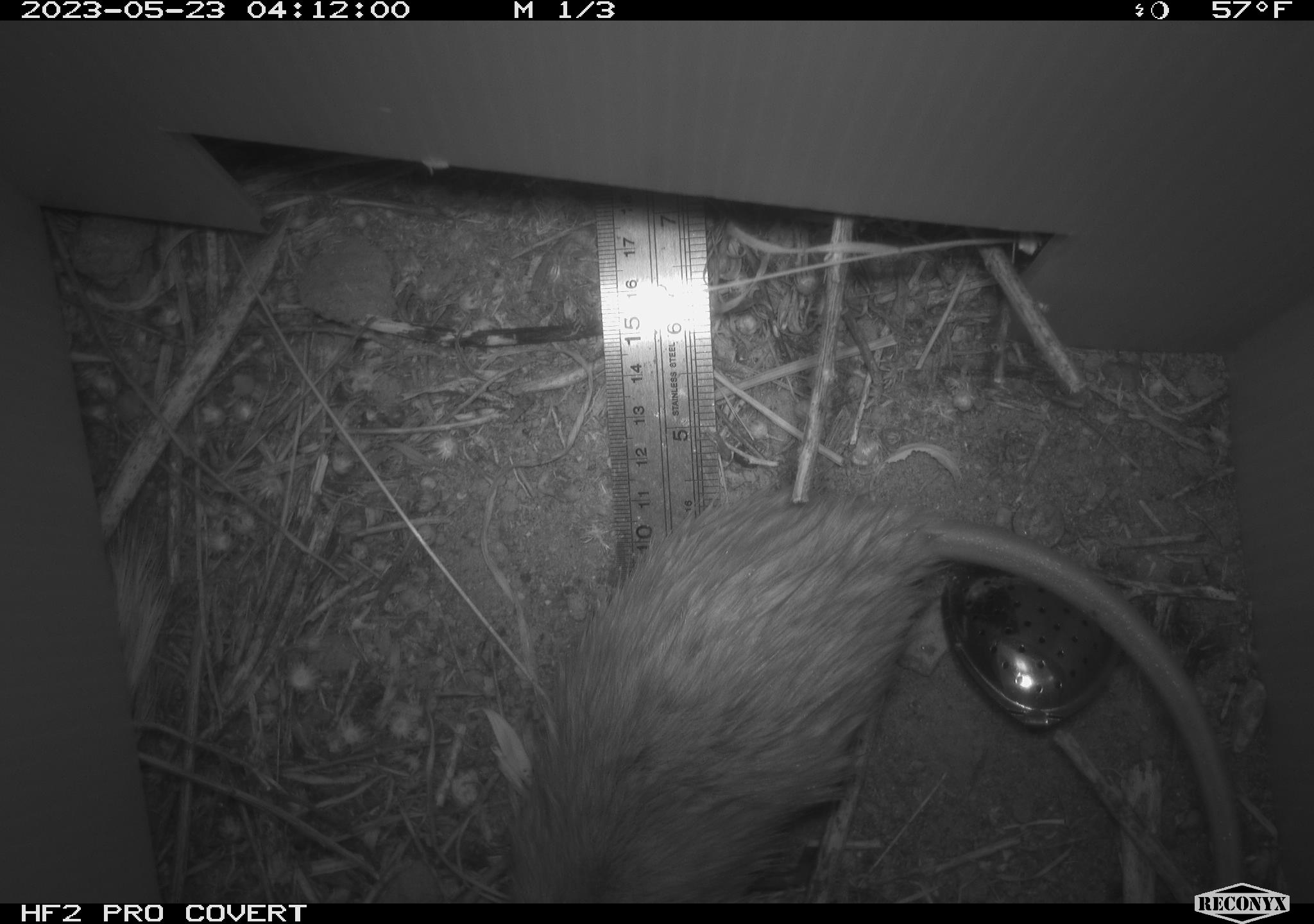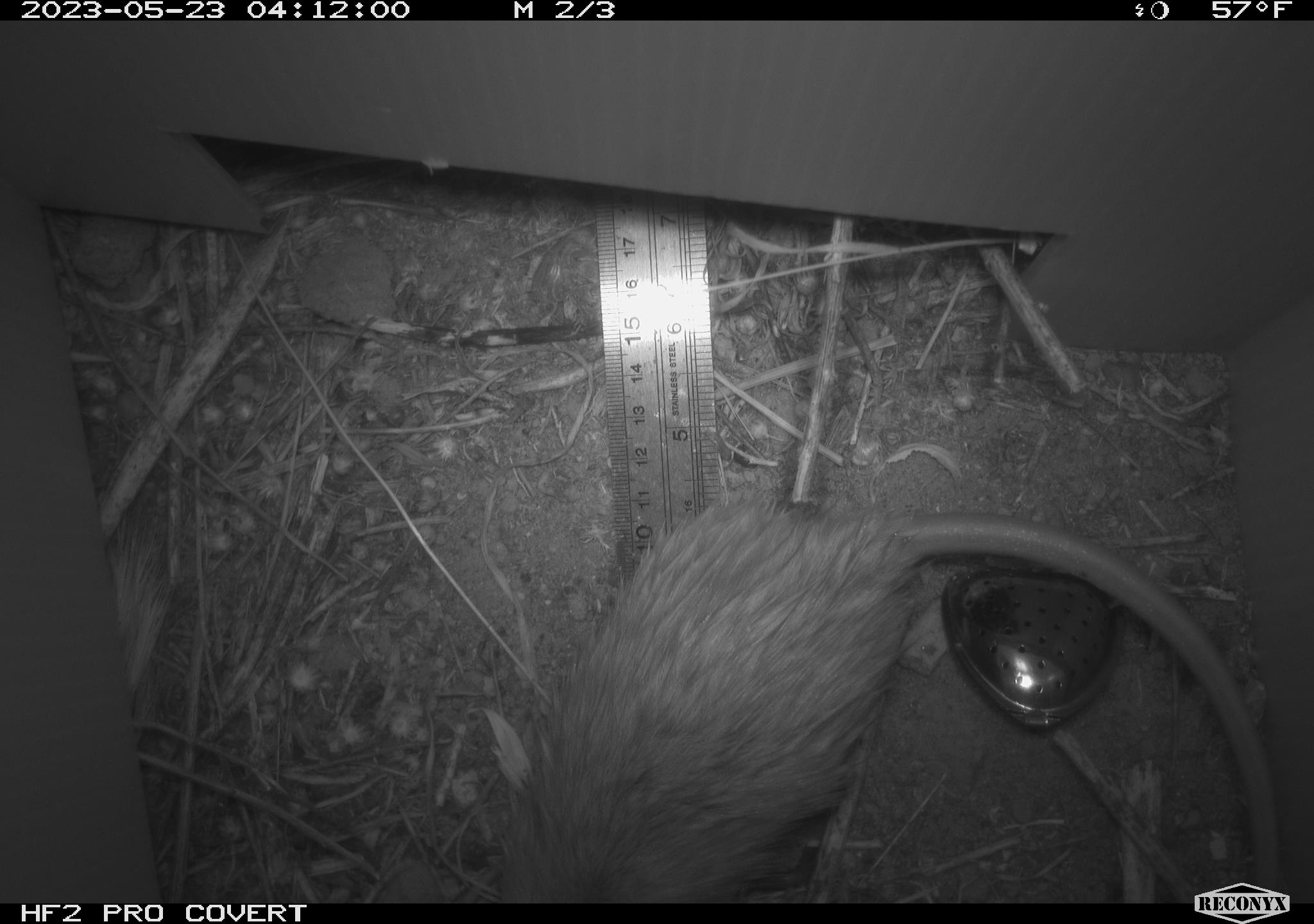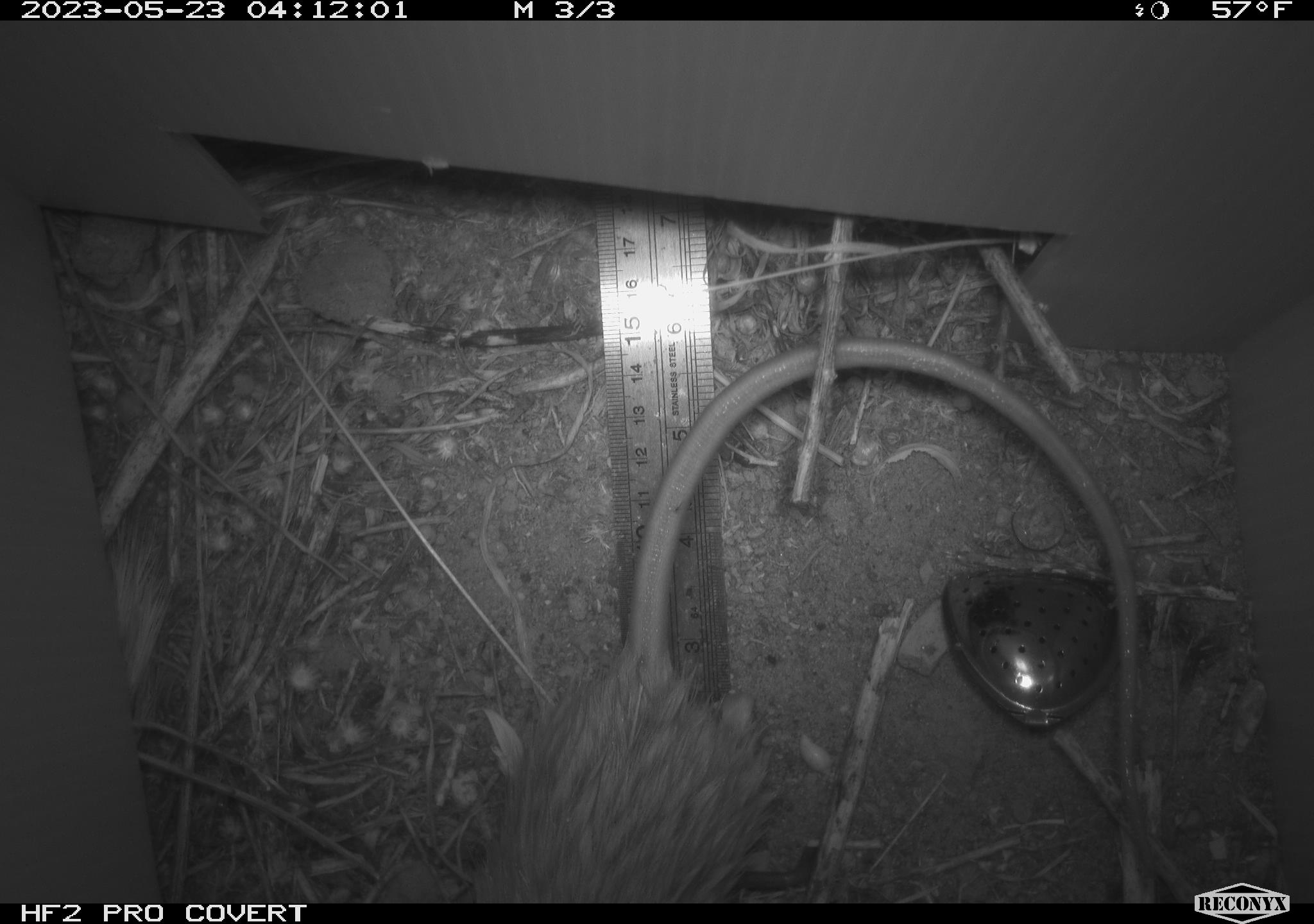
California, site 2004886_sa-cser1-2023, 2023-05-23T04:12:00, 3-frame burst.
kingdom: Animalia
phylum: Chordata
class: Mammalia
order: Rodentia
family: Muridae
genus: Rattus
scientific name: Rattus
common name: rat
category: rattus species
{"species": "rattus species (rat) (Rattus)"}